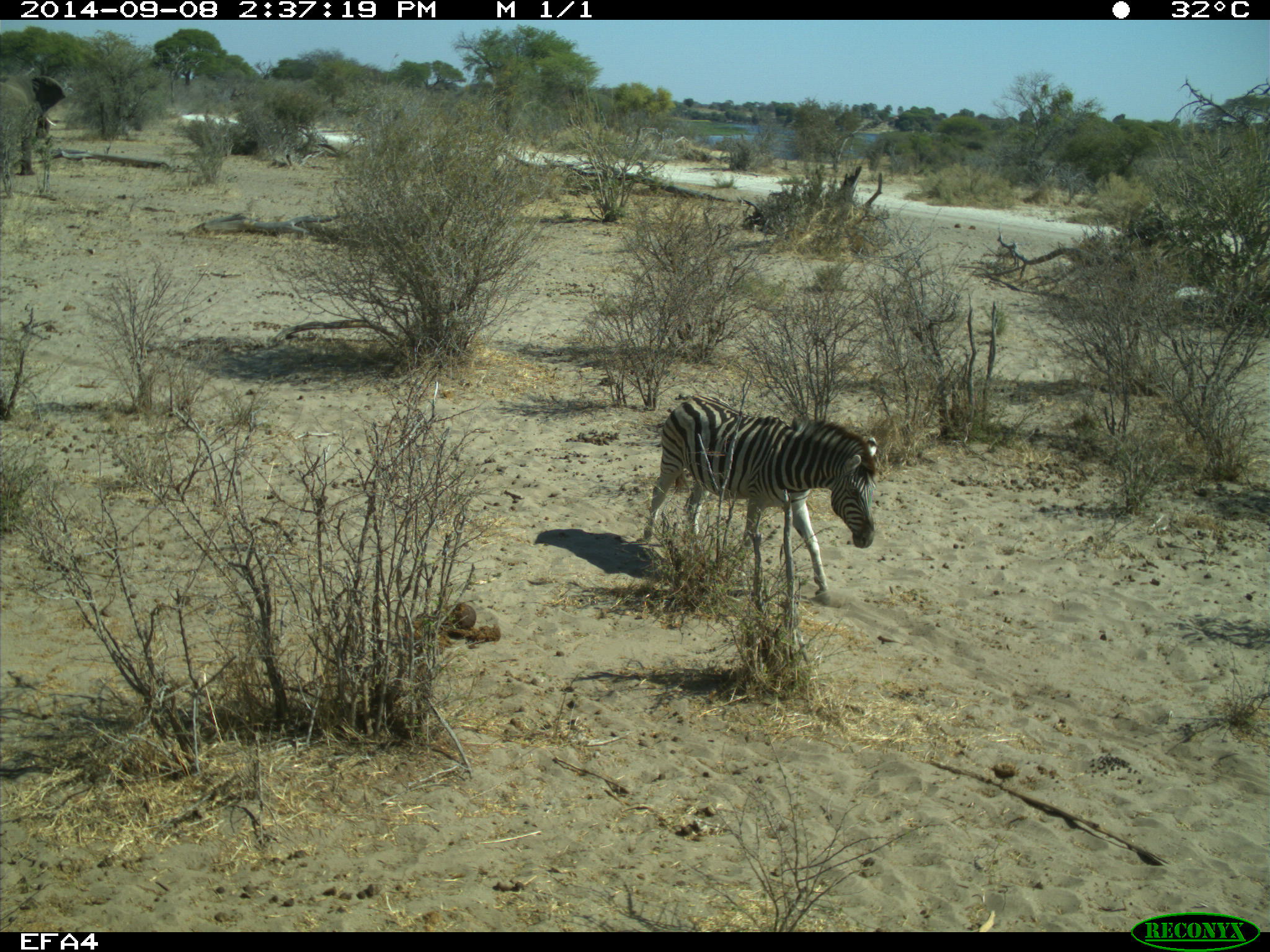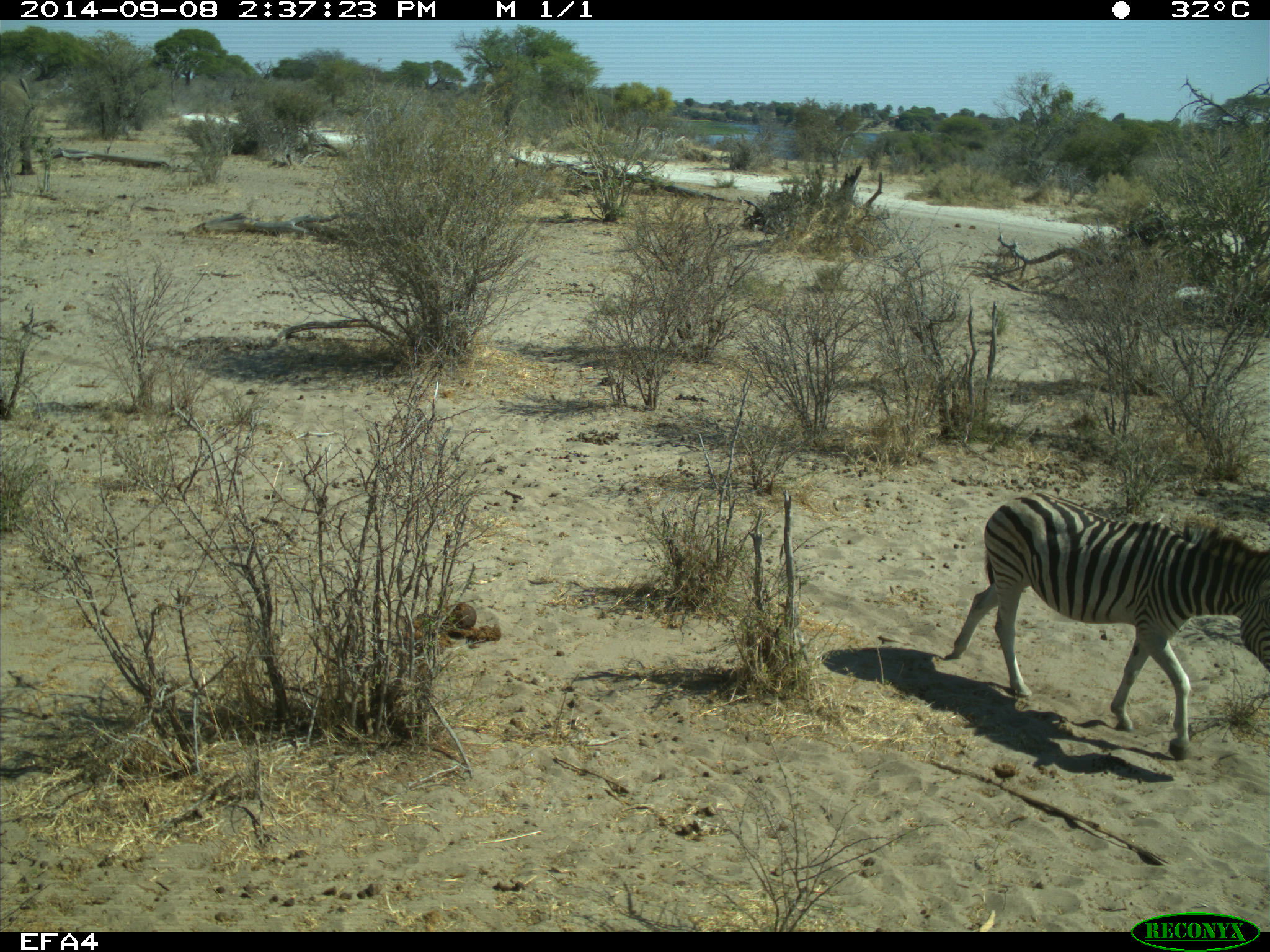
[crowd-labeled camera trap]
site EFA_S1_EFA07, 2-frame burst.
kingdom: Animalia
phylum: Chordata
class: Mammalia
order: Proboscidea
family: Elephantidae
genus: Loxodonta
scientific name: Loxodonta africana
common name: african bush elephant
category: elephant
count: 1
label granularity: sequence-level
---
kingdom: Animalia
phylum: Chordata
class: Mammalia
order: Perissodactyla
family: Equidae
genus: Equus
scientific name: Equus quagga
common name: plains zebra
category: zebraplains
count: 1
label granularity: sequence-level